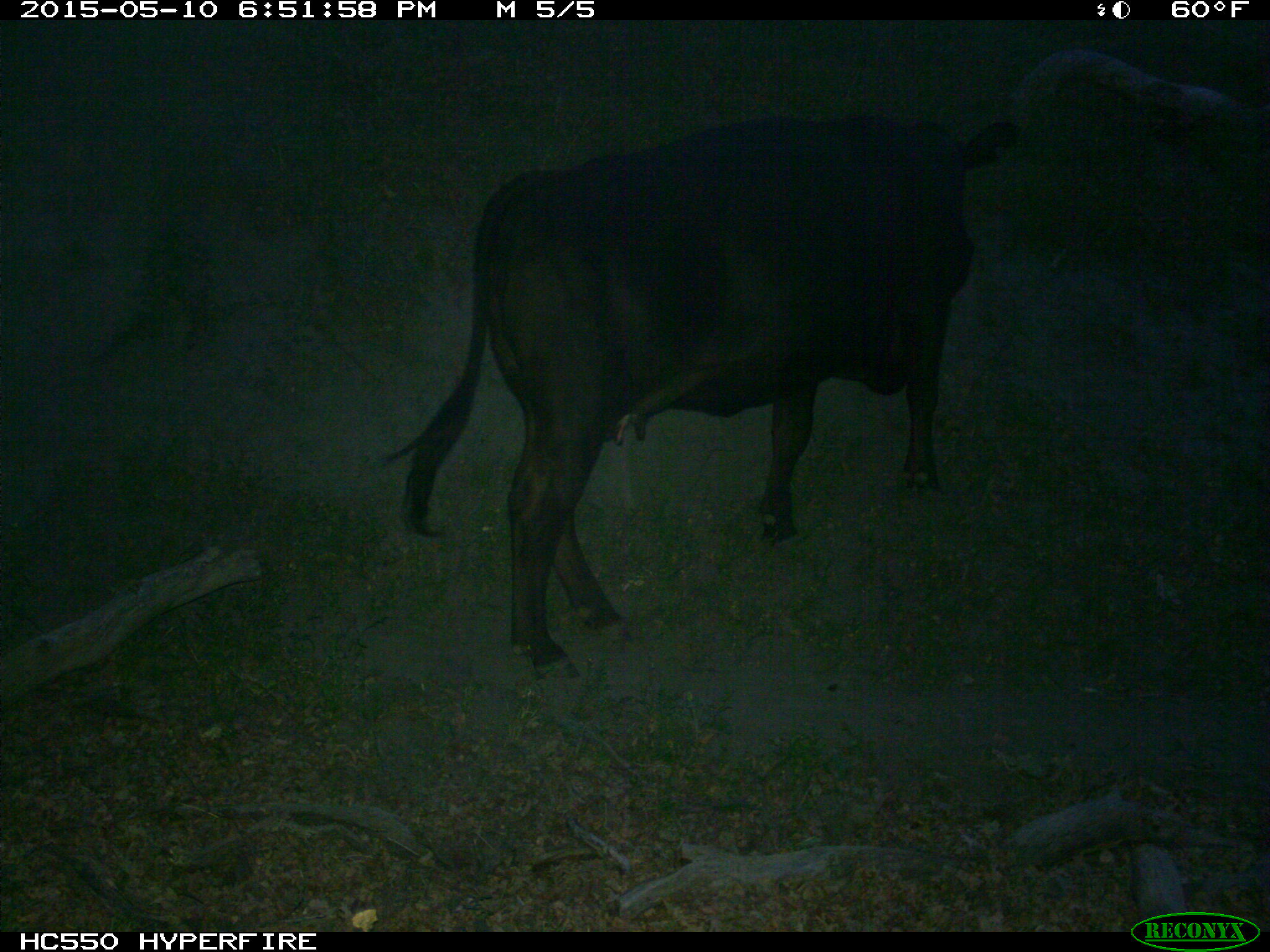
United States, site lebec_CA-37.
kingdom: Animalia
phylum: Chordata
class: Mammalia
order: Artiodactyla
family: Bovidae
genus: Bos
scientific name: Bos taurus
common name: domestic cow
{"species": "Bos taurus (domestic cow)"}